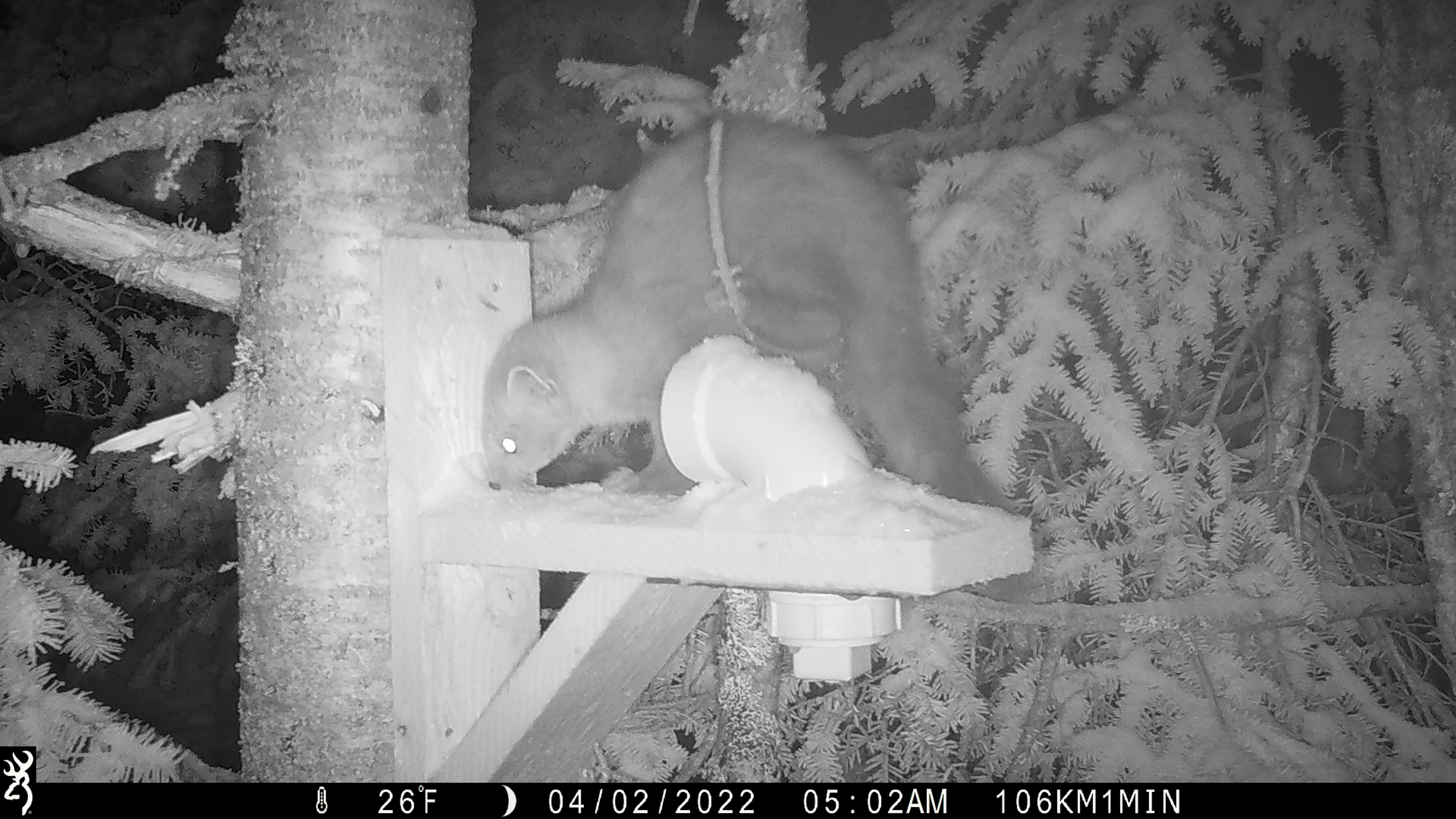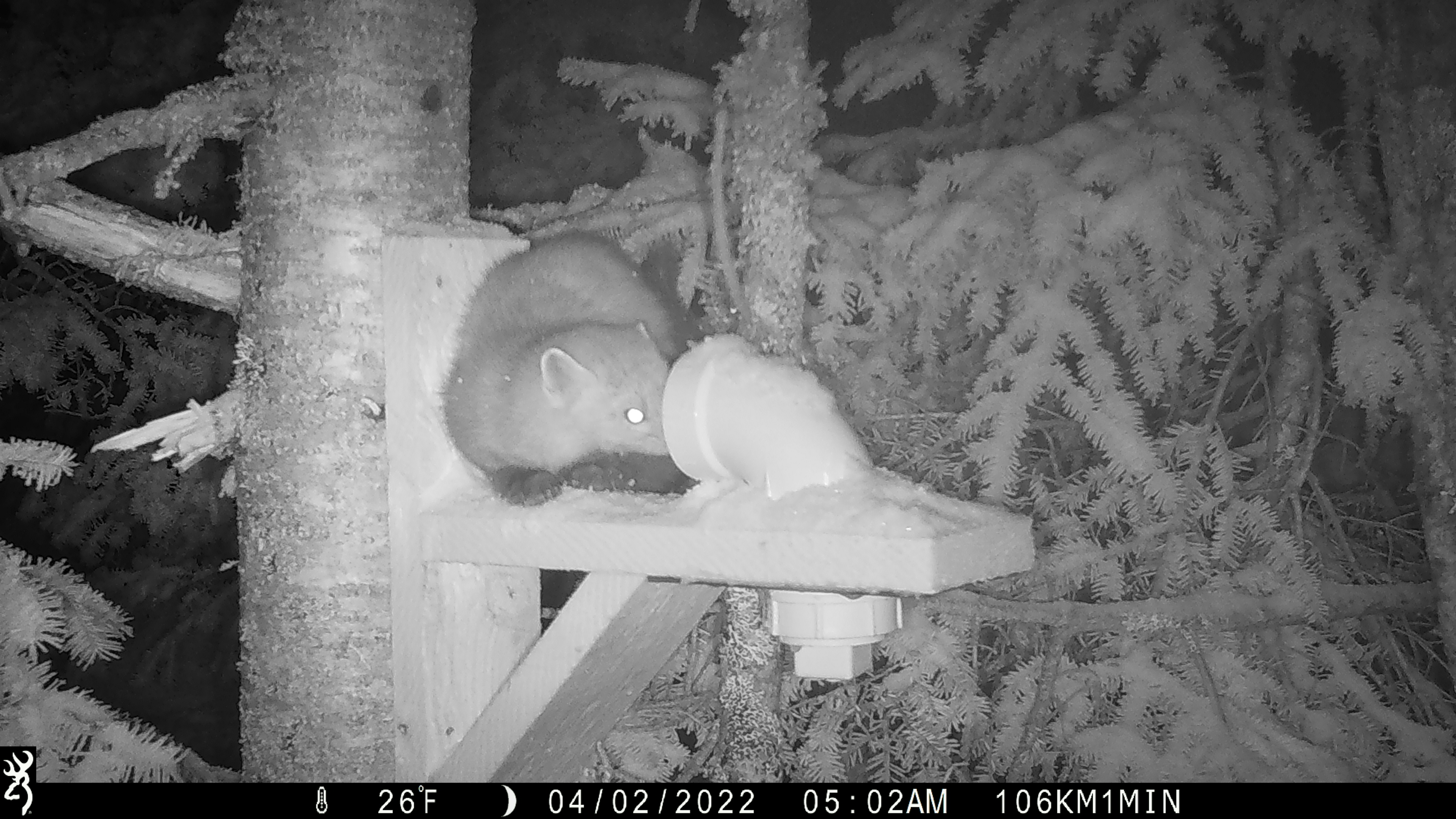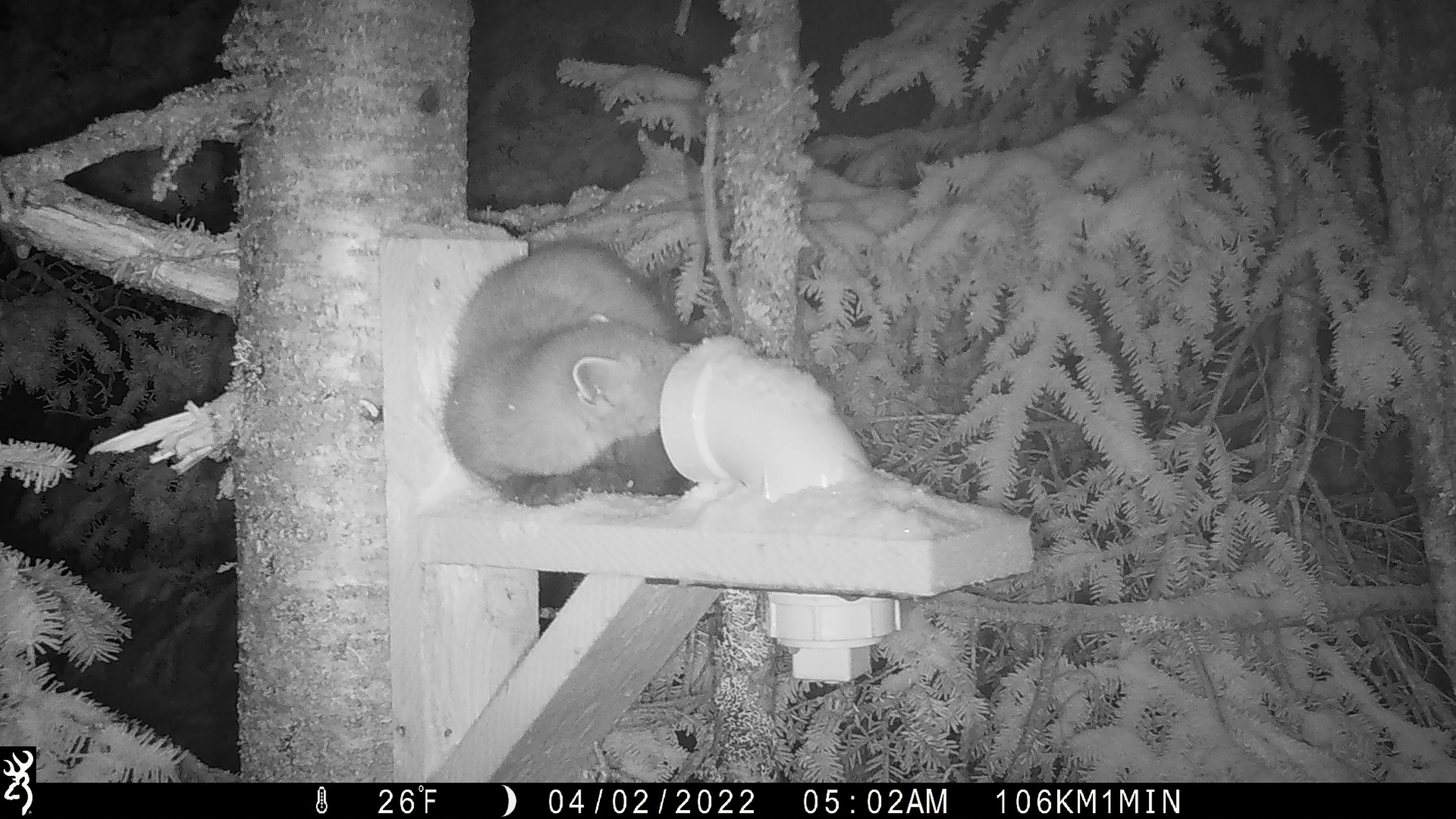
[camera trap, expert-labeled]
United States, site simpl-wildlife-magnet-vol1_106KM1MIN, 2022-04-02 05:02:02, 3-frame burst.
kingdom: Animalia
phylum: Chordata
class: Mammalia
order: Carnivora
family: Mustelidae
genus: Martes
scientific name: Martes americana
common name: american marten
American marten (Martes americana).